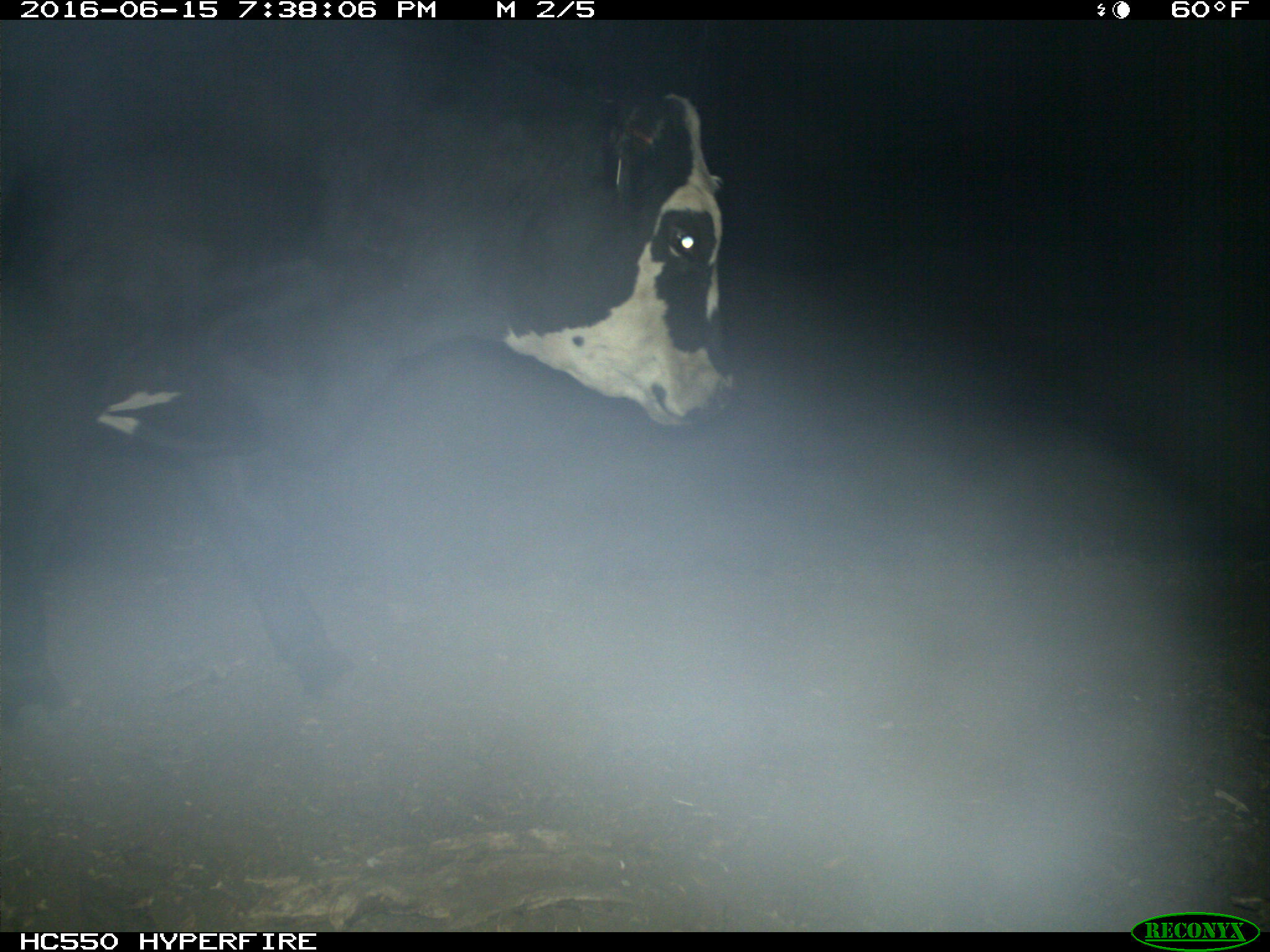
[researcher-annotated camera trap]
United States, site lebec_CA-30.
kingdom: Animalia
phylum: Chordata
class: Mammalia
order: Artiodactyla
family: Bovidae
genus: Bos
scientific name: Bos taurus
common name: domestic cow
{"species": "Bos taurus (domestic cow)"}